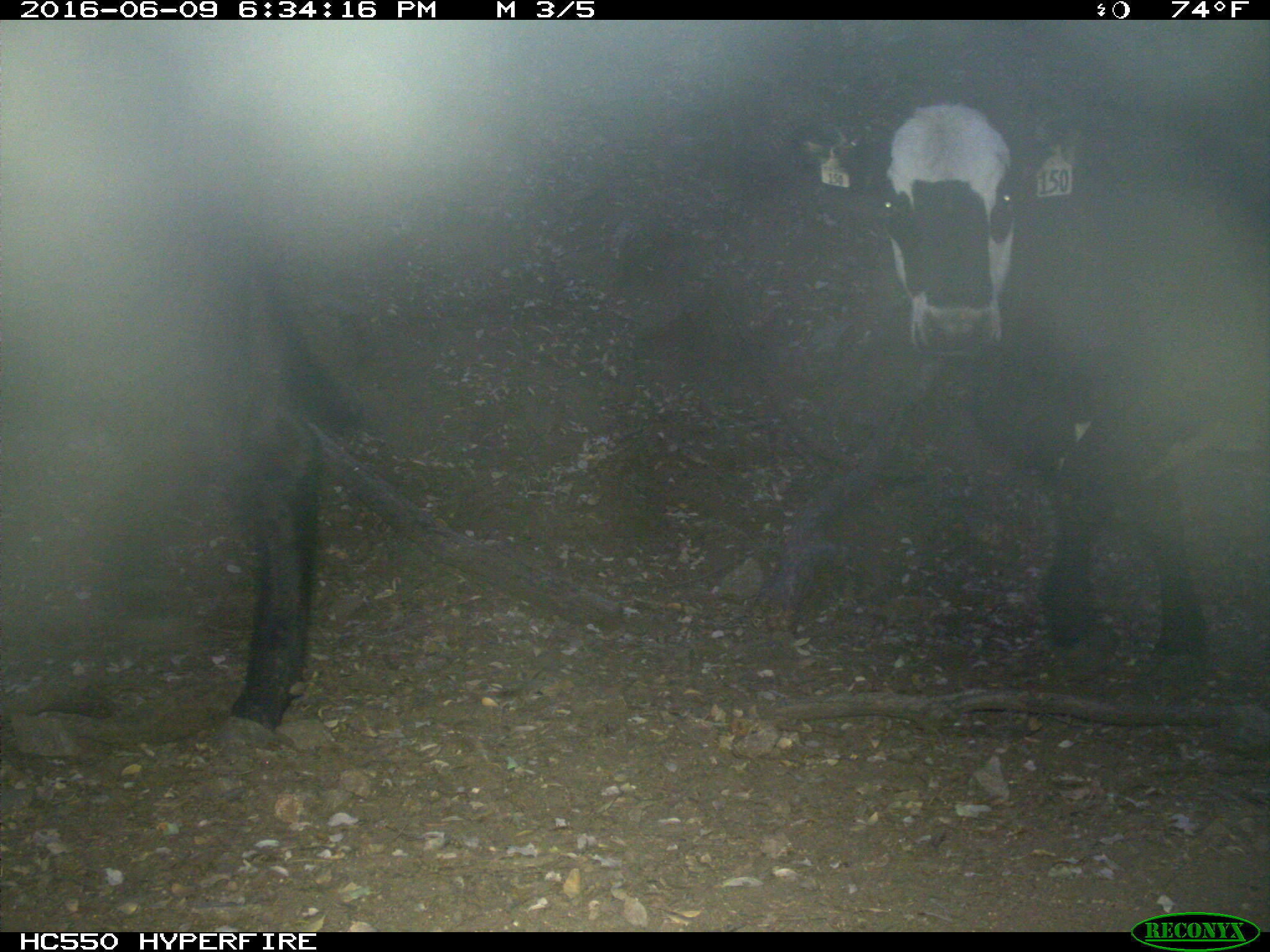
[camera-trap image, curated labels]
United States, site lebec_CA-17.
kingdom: Animalia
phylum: Chordata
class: Mammalia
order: Artiodactyla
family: Bovidae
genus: Bos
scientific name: Bos taurus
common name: domestic cow